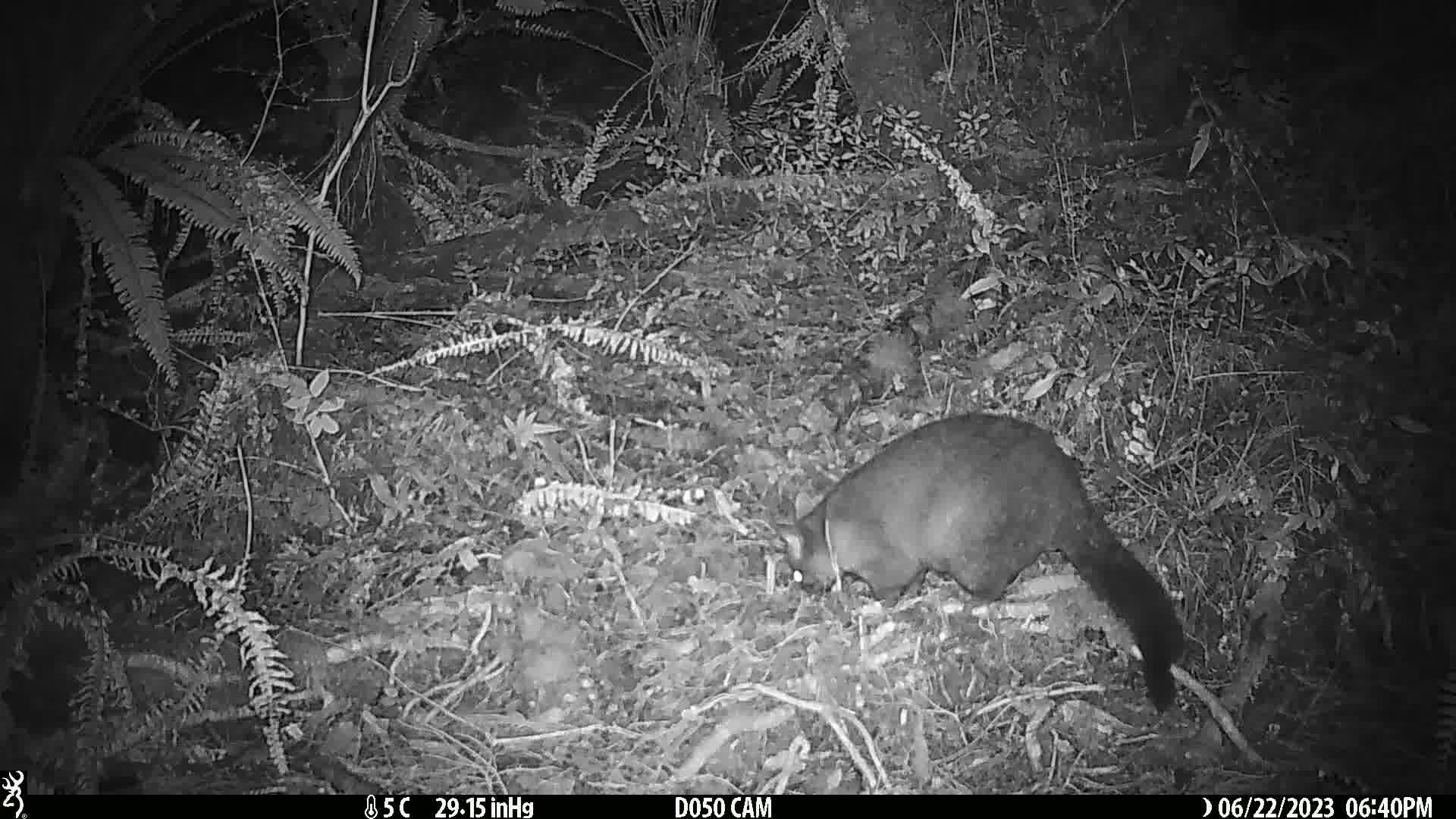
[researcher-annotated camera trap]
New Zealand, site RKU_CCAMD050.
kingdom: Animalia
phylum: Chordata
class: Mammalia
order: Diprotodontia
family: Phalangeridae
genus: Trichosurus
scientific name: Trichosurus vulpecula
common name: common brushtail possum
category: possum